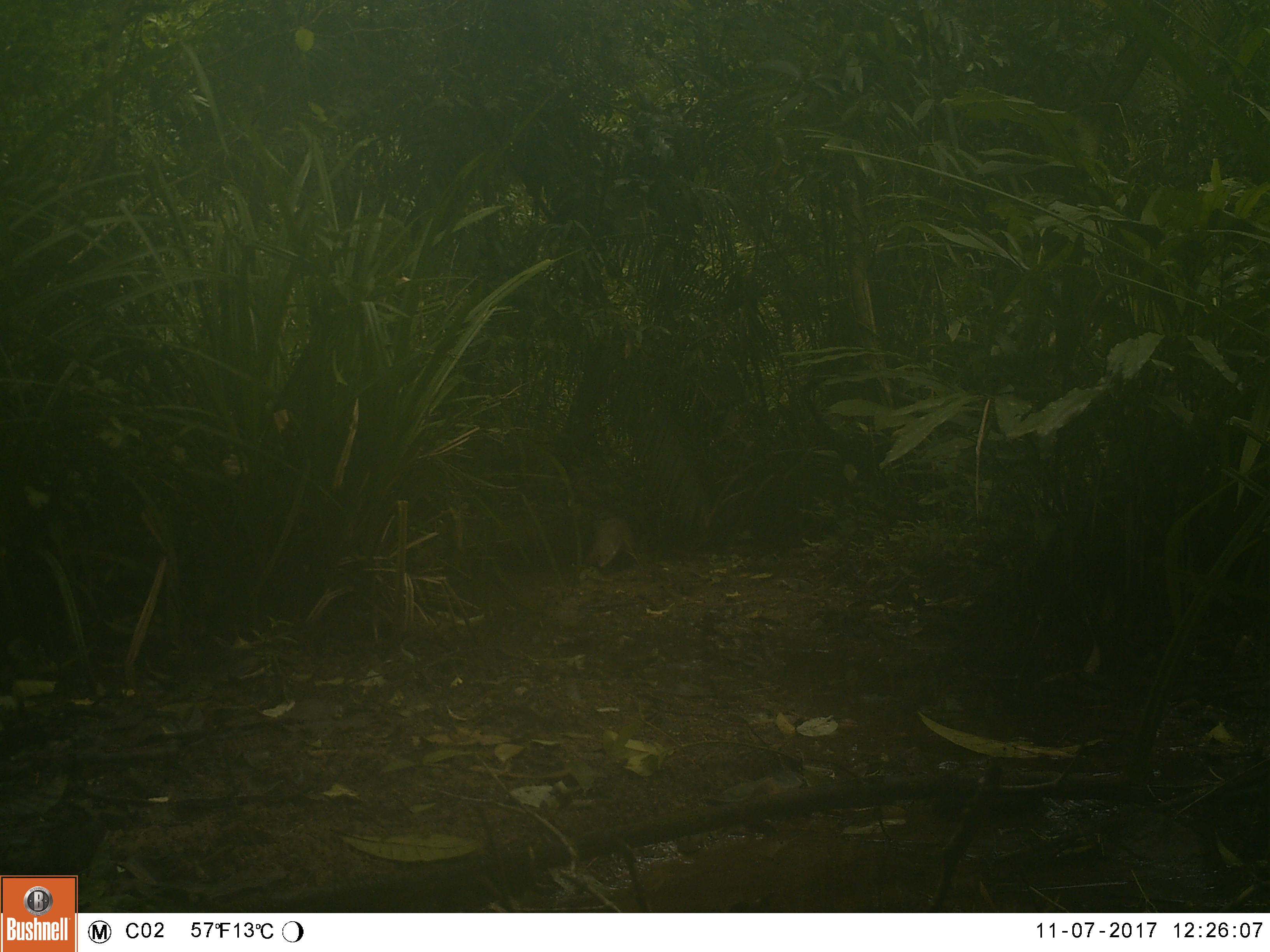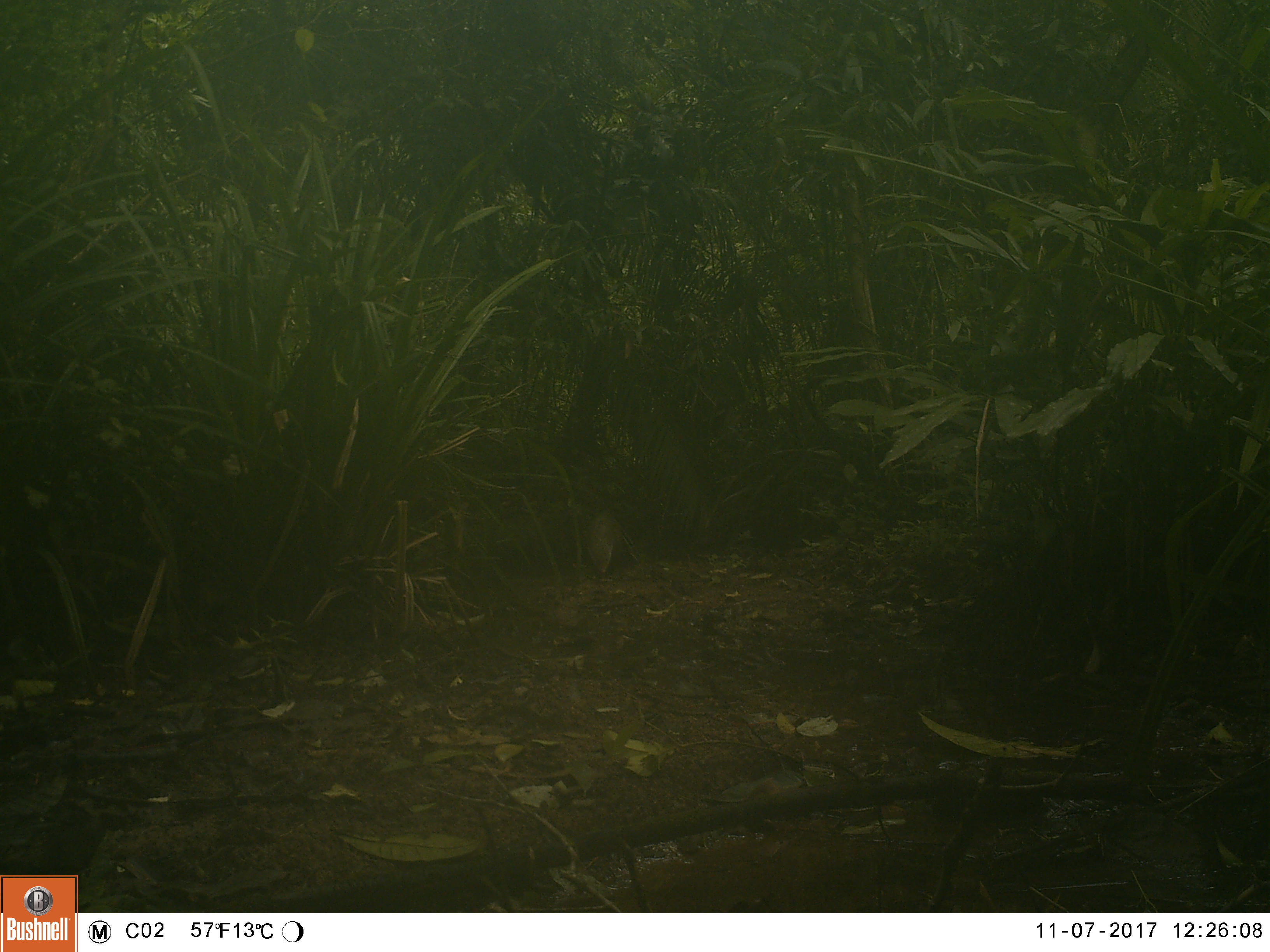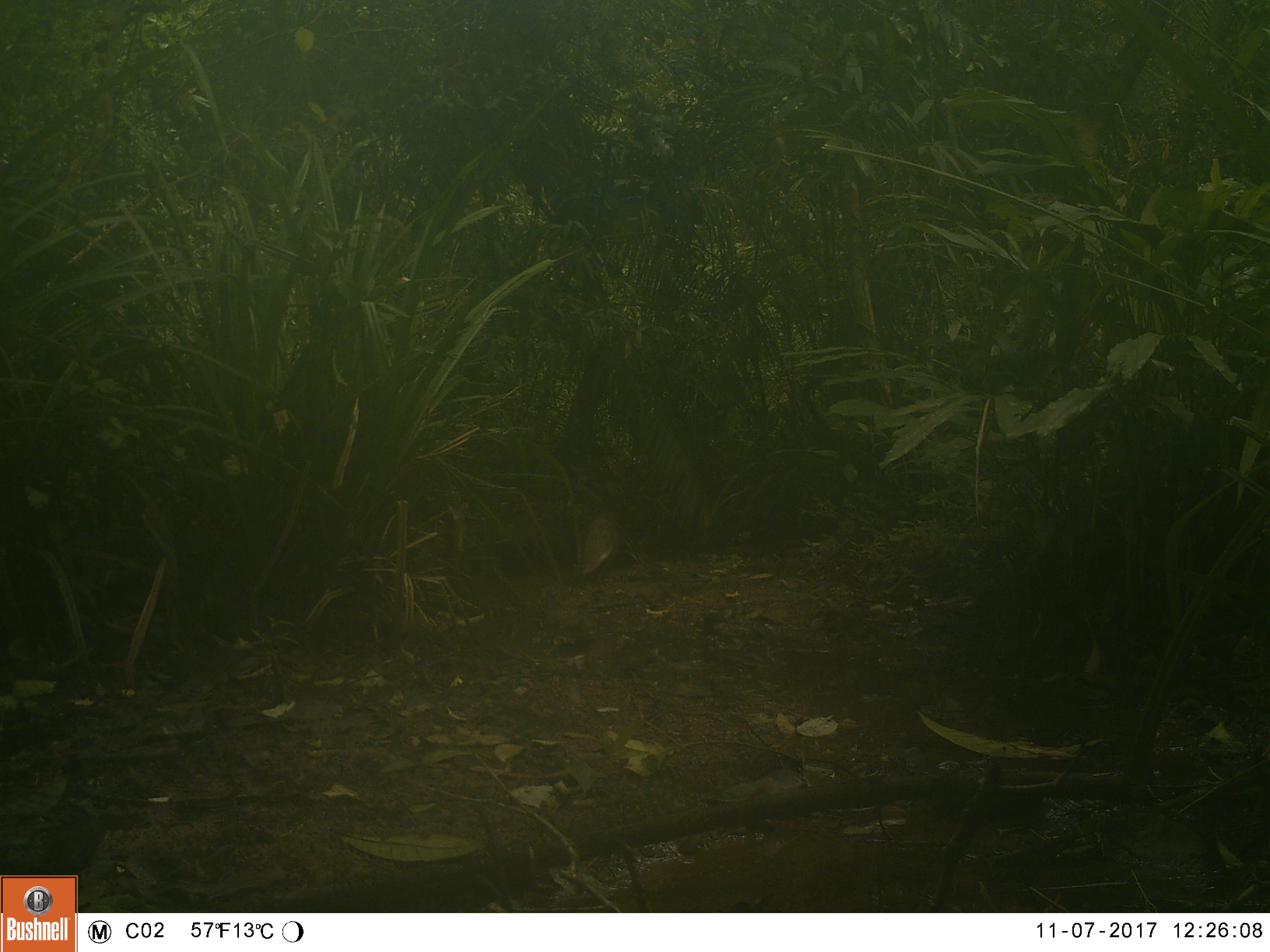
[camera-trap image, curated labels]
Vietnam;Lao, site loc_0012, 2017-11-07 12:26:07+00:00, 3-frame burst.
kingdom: Animalia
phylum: Chordata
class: Mammalia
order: Carnivora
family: Herpestidae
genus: Urva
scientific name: Urva urva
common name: crab-eating mongoose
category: crab eating mongoose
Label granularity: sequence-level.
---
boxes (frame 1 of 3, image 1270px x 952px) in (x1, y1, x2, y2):
crab eating mongoose: (584, 516, 642, 570)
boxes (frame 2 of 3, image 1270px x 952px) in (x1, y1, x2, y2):
crab eating mongoose: (584, 511, 640, 573)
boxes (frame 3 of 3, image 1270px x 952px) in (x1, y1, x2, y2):
crab eating mongoose: (582, 511, 633, 579)